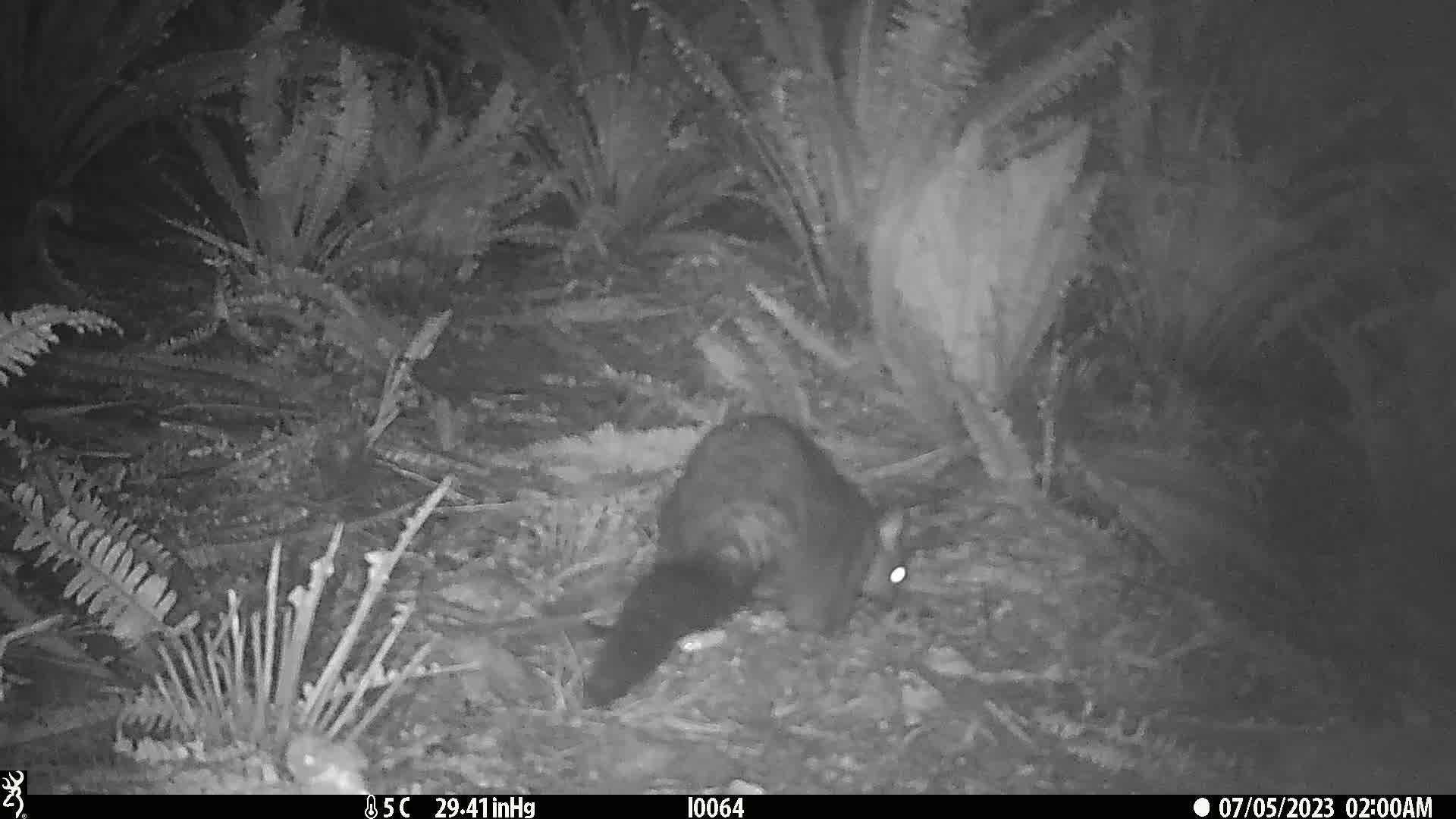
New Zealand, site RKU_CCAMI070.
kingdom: Animalia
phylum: Chordata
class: Mammalia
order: Diprotodontia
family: Phalangeridae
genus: Trichosurus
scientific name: Trichosurus vulpecula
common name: common brushtail possum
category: possum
Possum (common brushtail possum) (Trichosurus vulpecula).